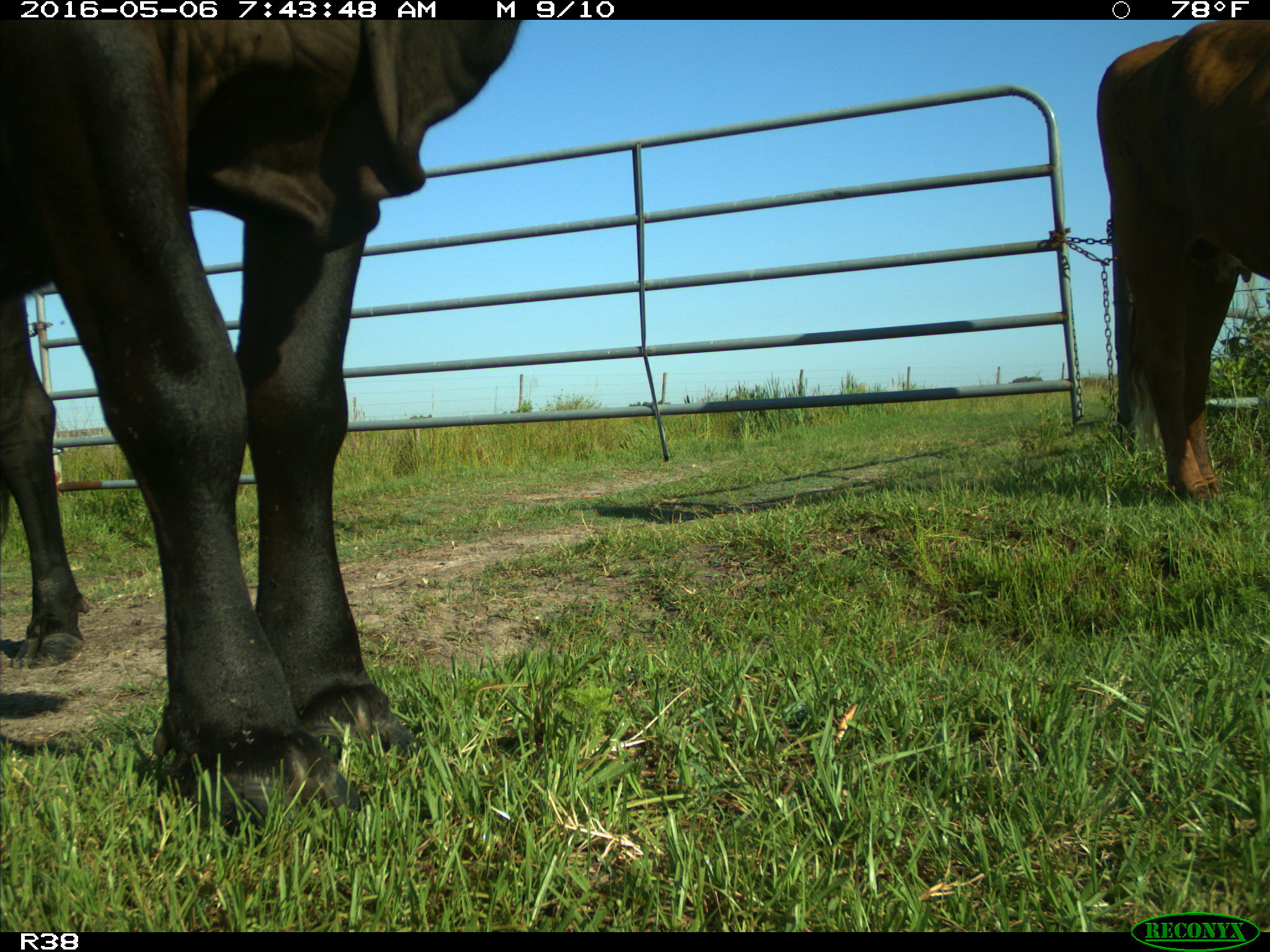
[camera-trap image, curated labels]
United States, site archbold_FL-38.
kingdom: Animalia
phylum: Chordata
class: Mammalia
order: Artiodactyla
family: Bovidae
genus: Bos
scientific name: Bos taurus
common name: domestic cow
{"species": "Bos taurus (domestic cow)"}